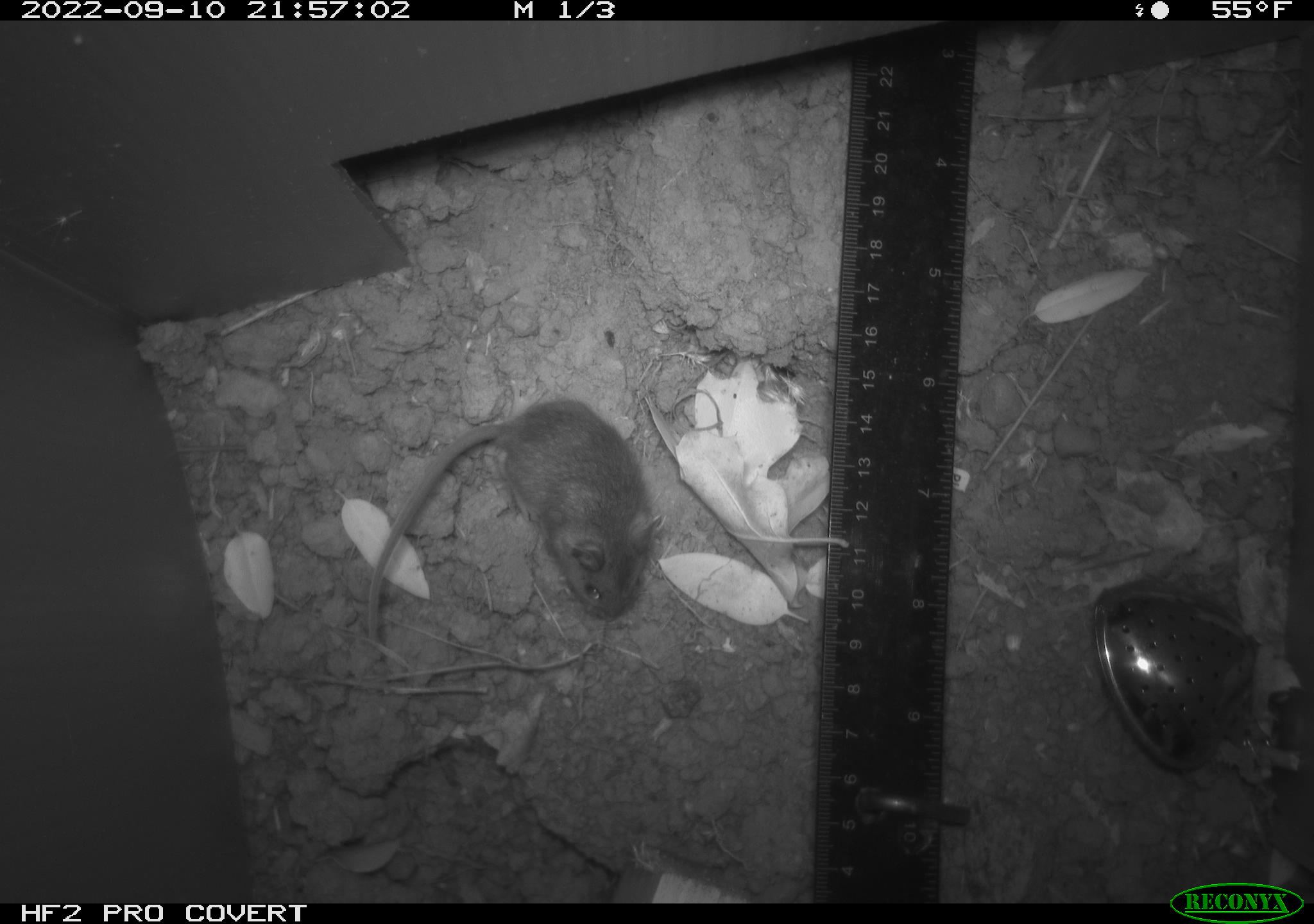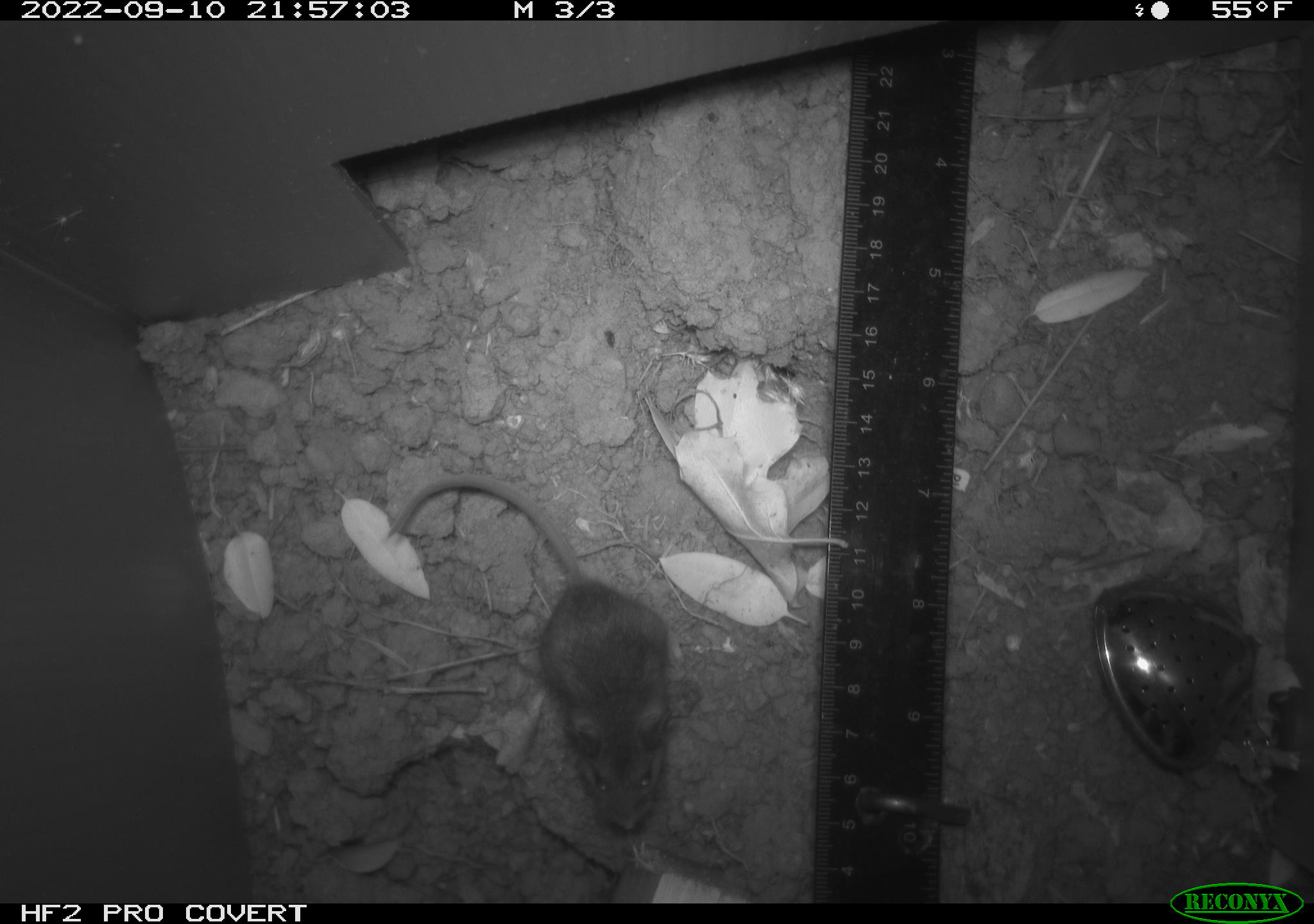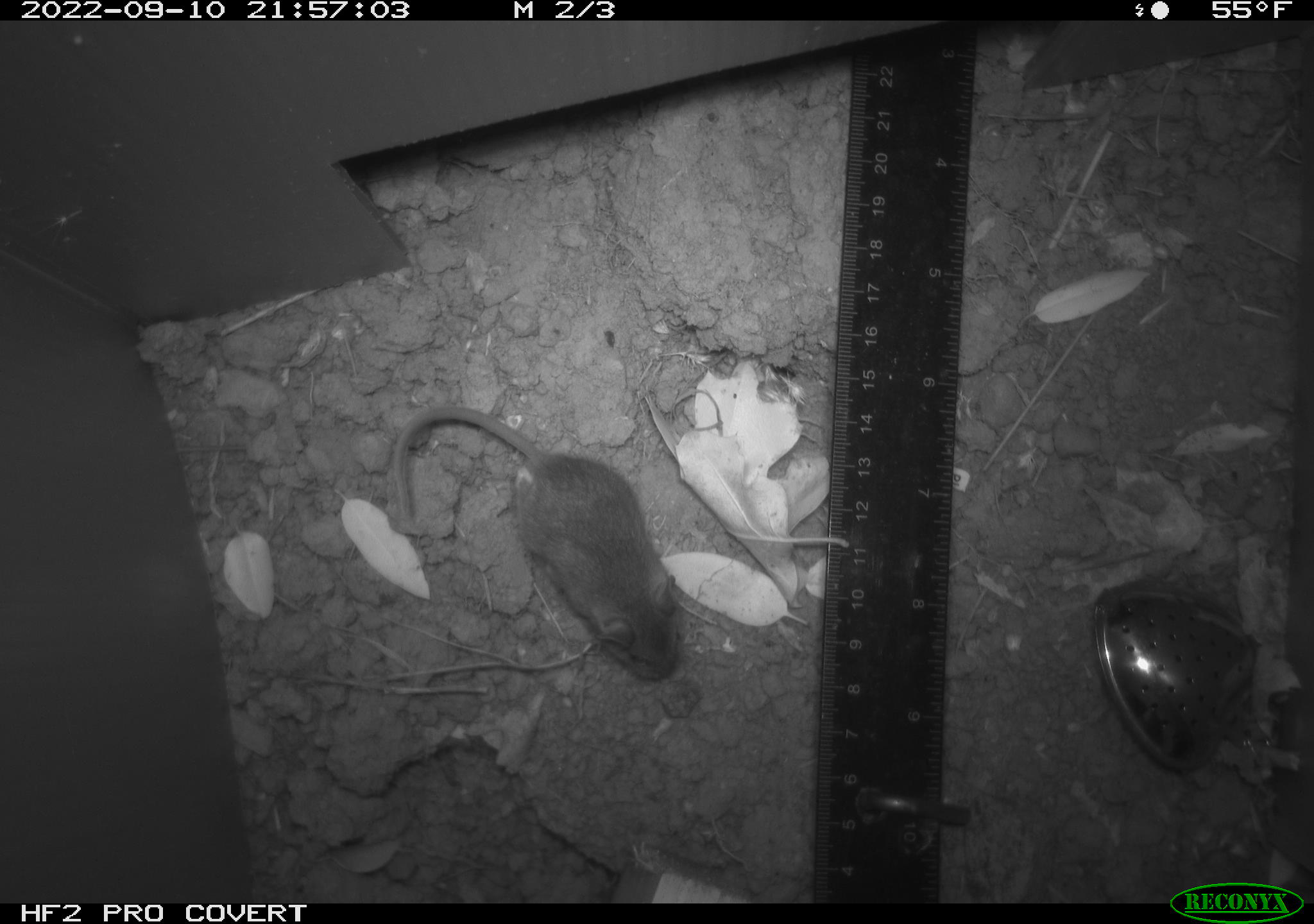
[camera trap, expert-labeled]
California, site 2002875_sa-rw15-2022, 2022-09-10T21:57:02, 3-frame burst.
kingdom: Animalia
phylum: Chordata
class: Mammalia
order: Rodentia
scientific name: Rodentia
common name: mouse species